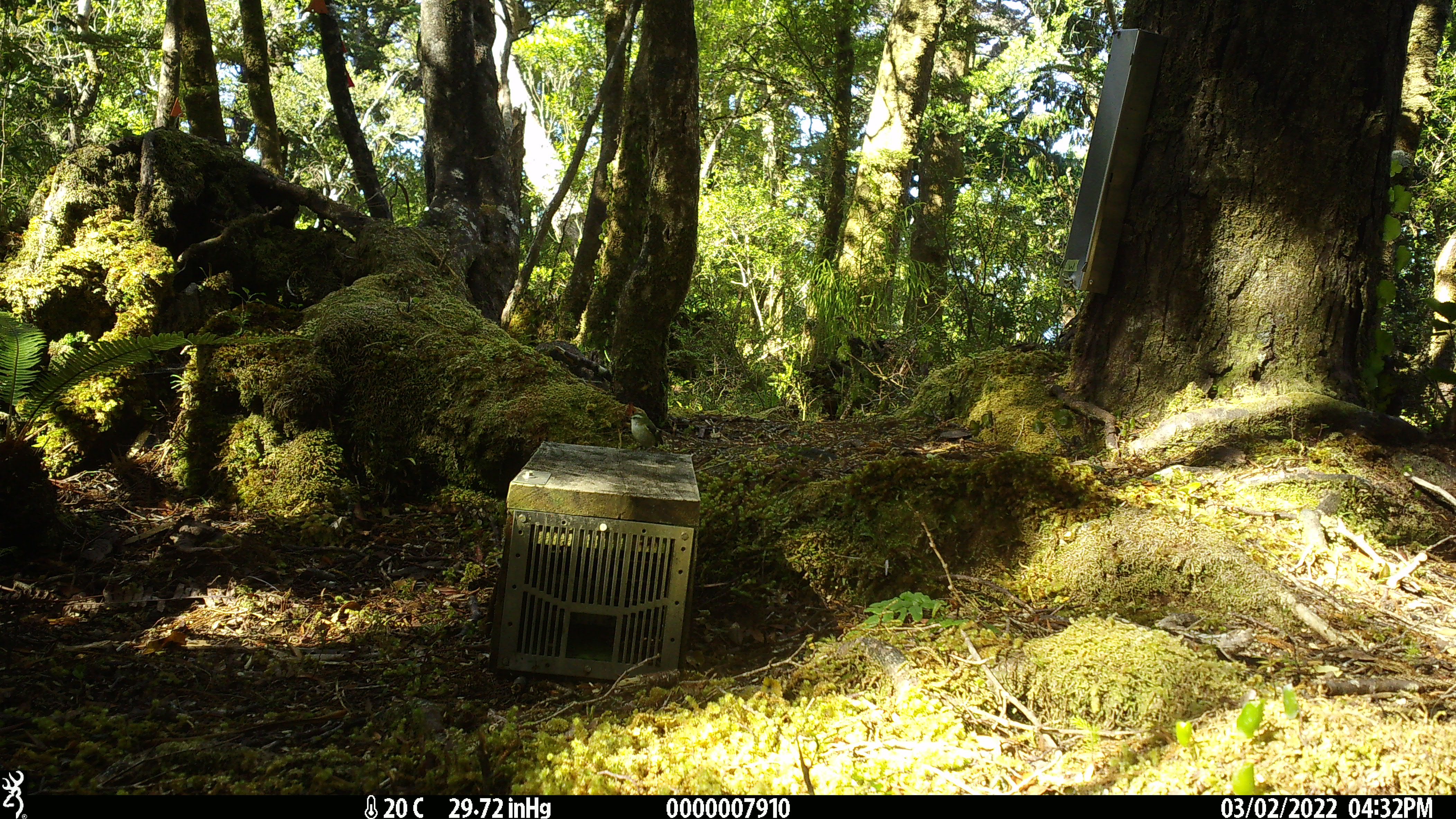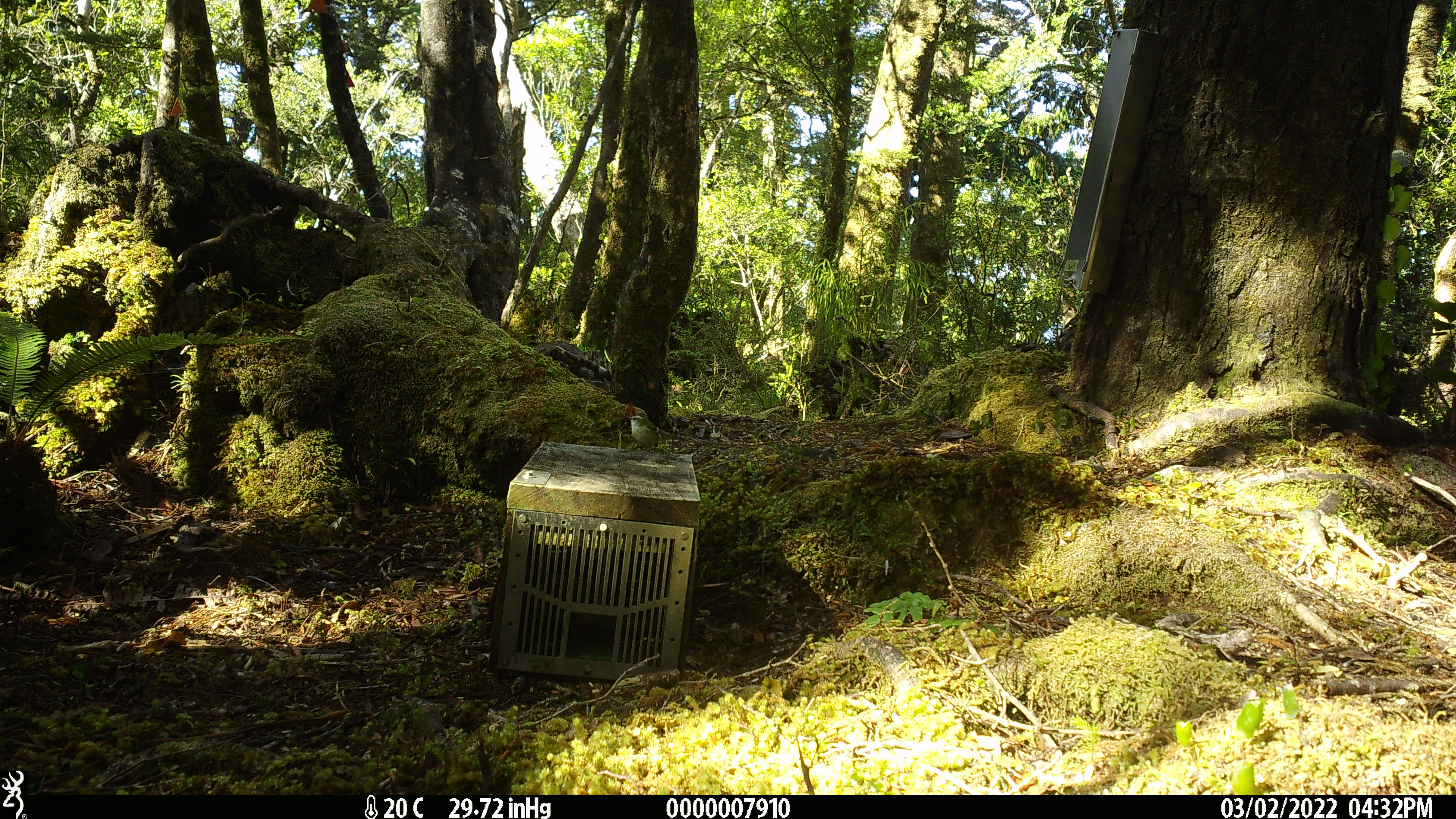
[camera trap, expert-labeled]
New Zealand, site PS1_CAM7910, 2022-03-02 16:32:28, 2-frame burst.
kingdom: Animalia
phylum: Chordata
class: Aves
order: Passeriformes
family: Acanthisittidae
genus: Acanthisitta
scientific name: Acanthisitta chloris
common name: rifleman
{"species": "rifleman (Acanthisitta chloris)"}